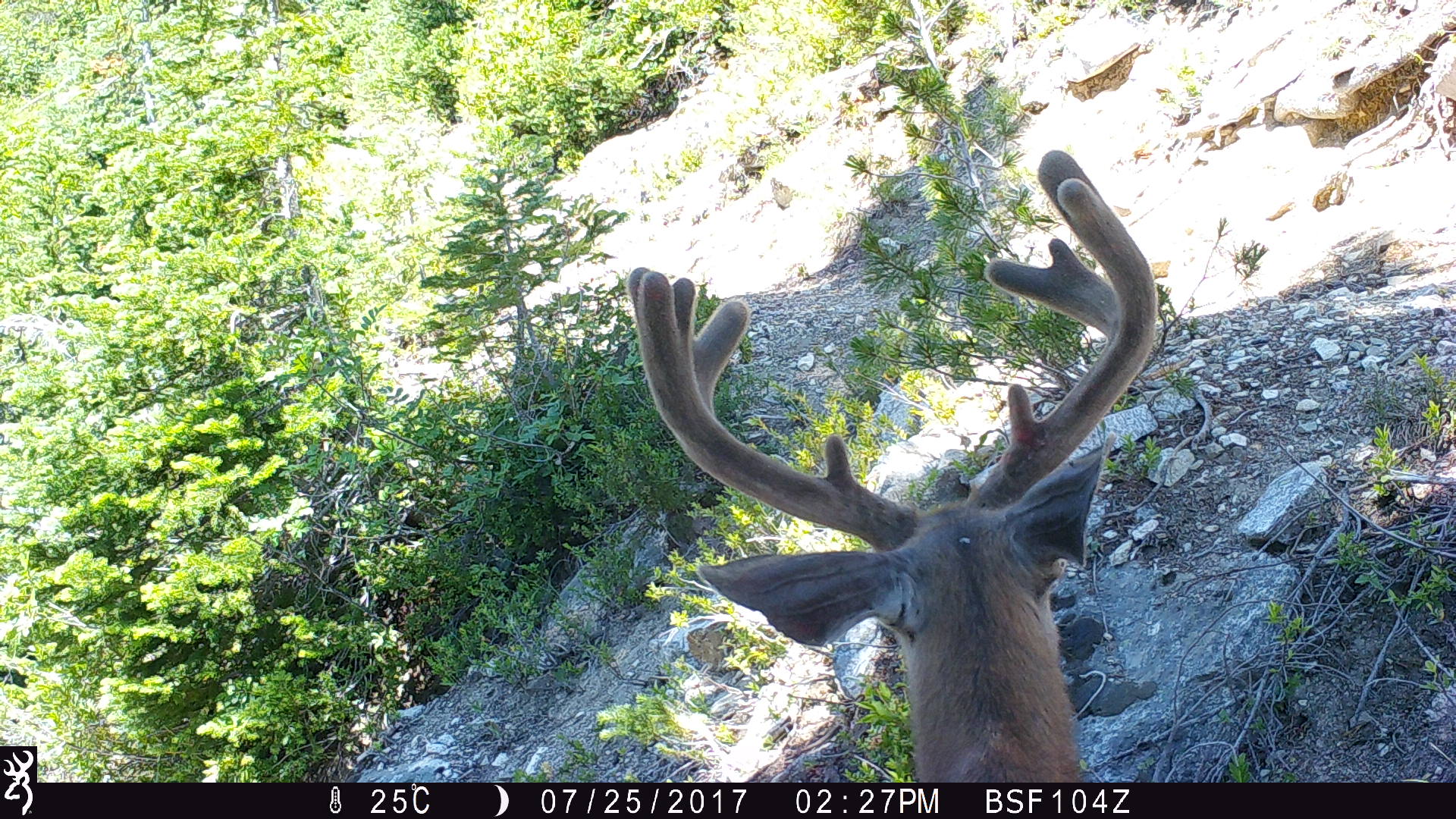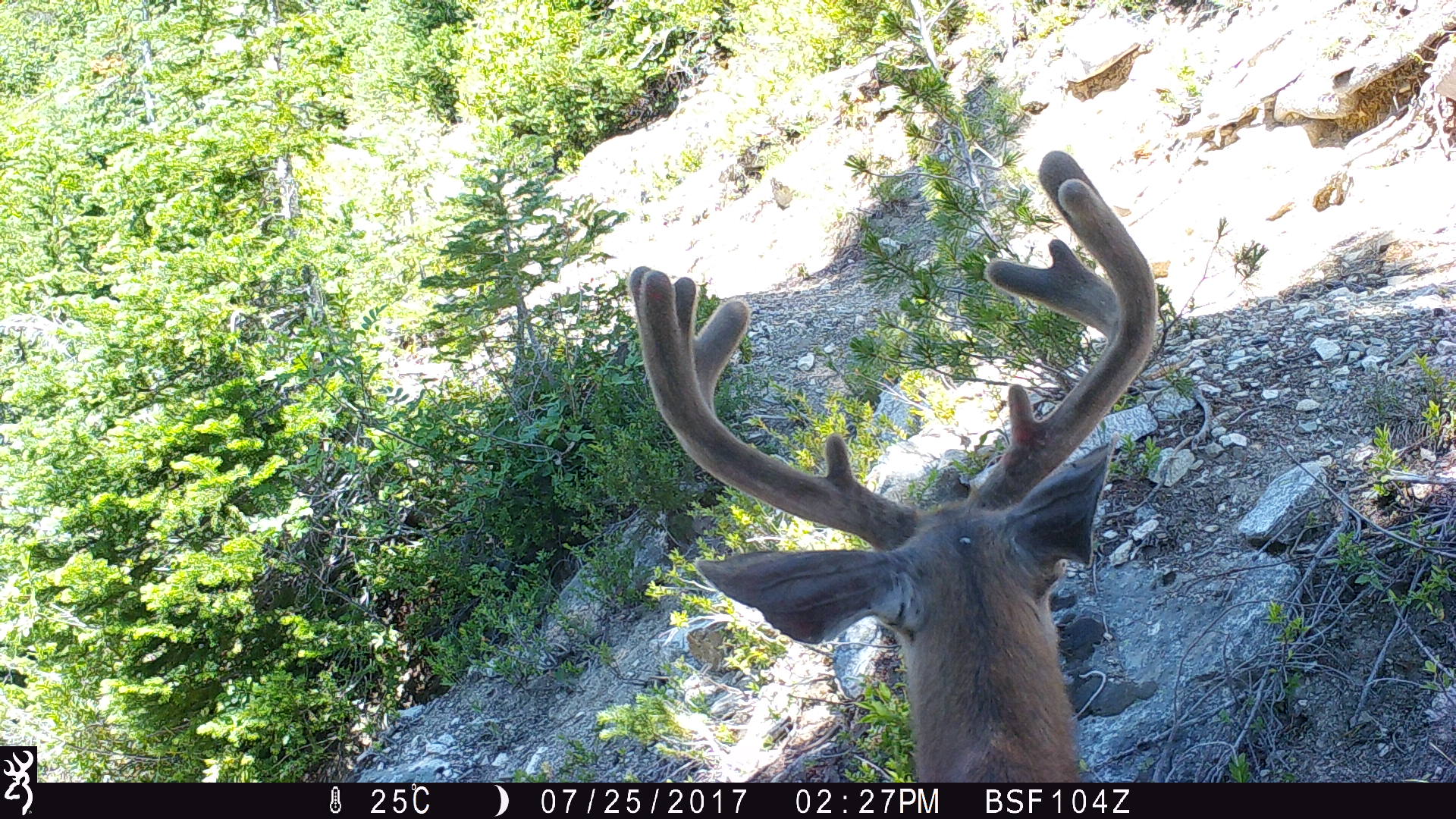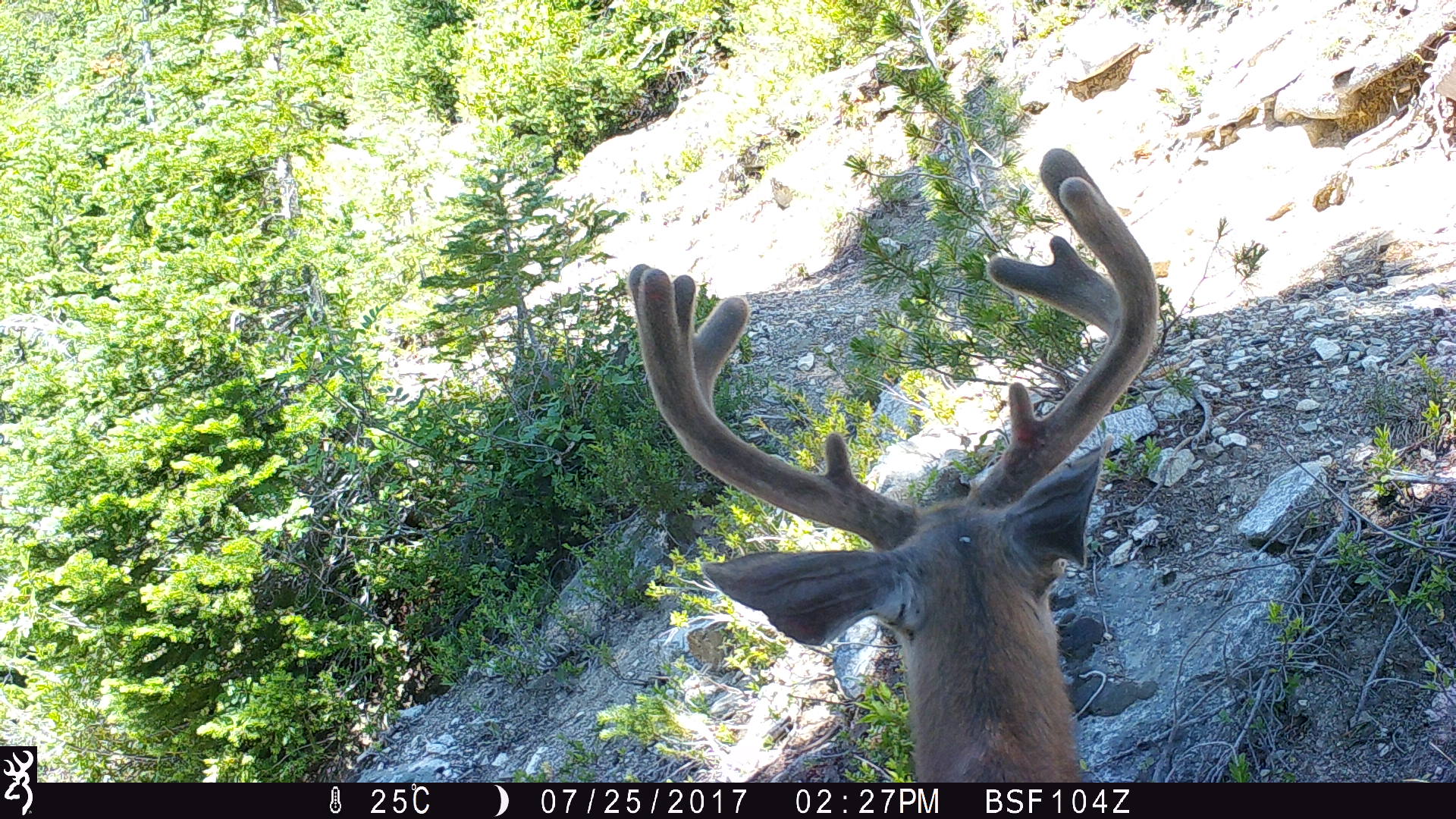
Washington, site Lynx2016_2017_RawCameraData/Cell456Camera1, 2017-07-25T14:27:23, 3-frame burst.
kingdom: Animalia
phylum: Chordata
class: Mammalia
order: Artiodactyla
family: Cervidae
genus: Odocoileus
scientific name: Odocoileus hemionus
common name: mule deer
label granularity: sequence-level